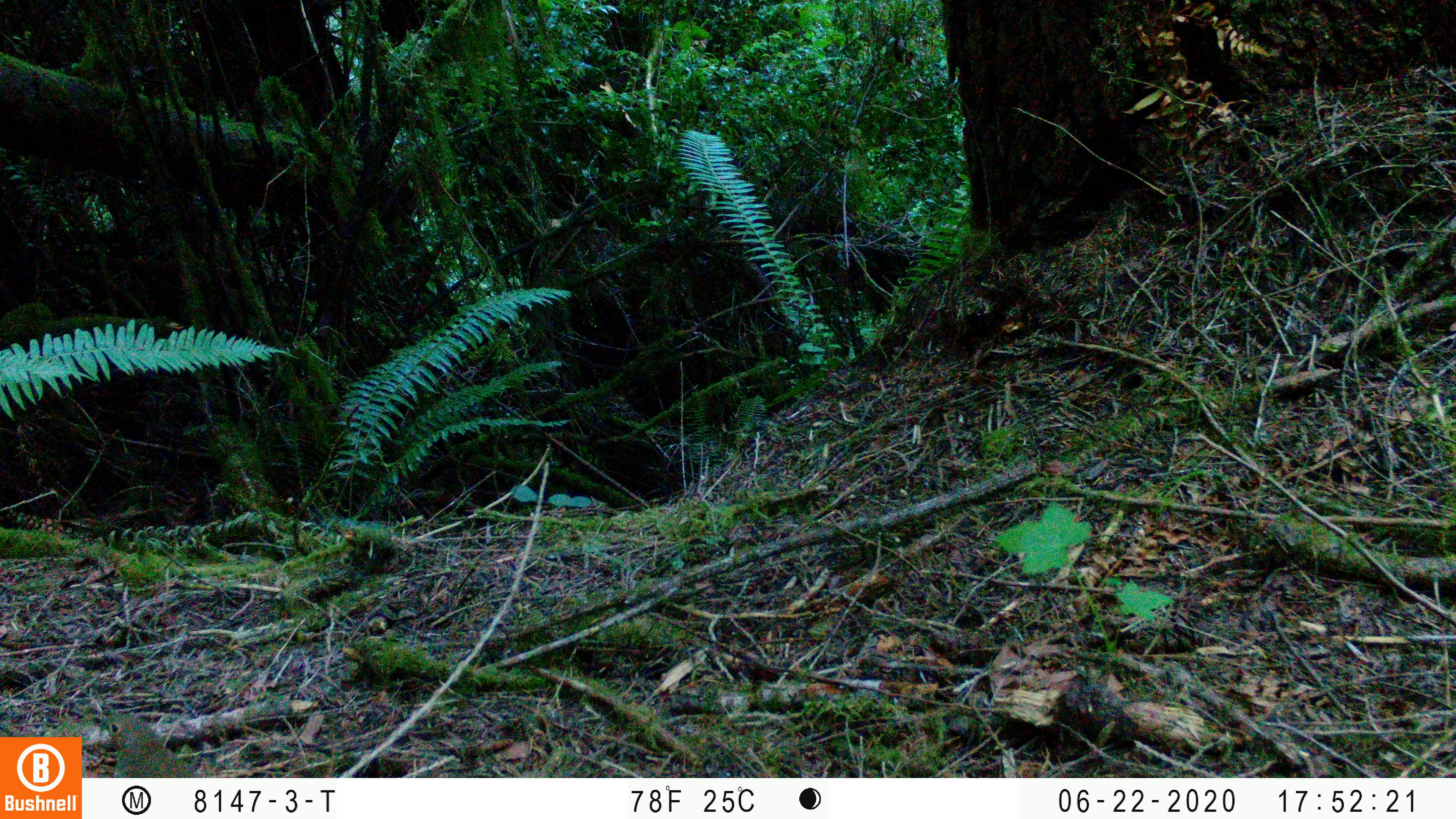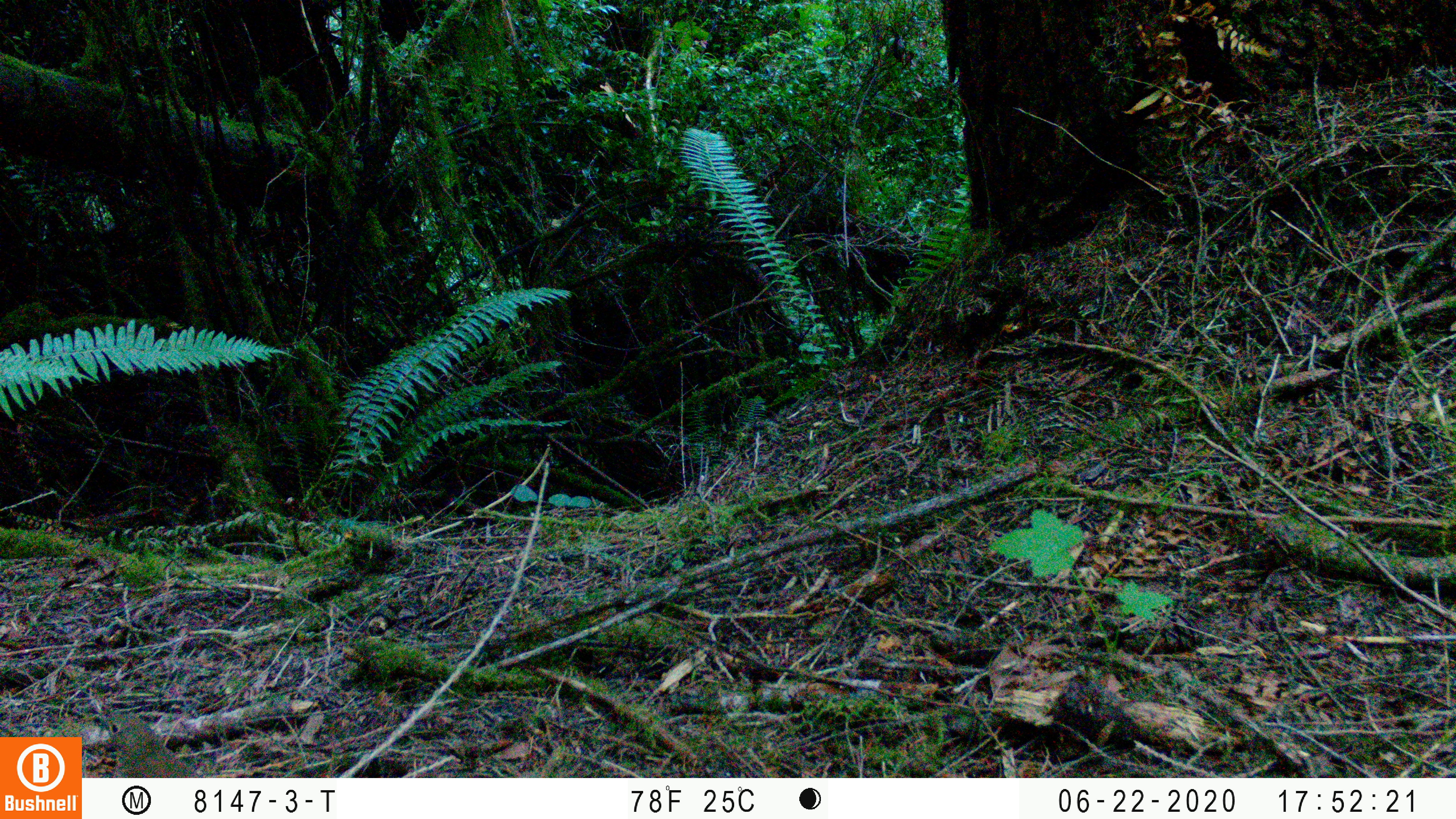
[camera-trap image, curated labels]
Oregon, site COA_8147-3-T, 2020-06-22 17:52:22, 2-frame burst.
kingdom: Animalia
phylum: Chordata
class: Aves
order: Passeriformes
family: Turdidae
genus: Catharus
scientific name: Catharus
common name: brown thrushes and nightingale-thrushes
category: catharus species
Catharus species (brown thrushes and nightingale-thrushes) (Catharus).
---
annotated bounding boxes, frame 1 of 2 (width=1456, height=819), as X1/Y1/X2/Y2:
catharus species: 88/710/199/777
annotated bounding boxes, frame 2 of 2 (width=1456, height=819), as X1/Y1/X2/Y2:
catharus species: 87/706/212/776